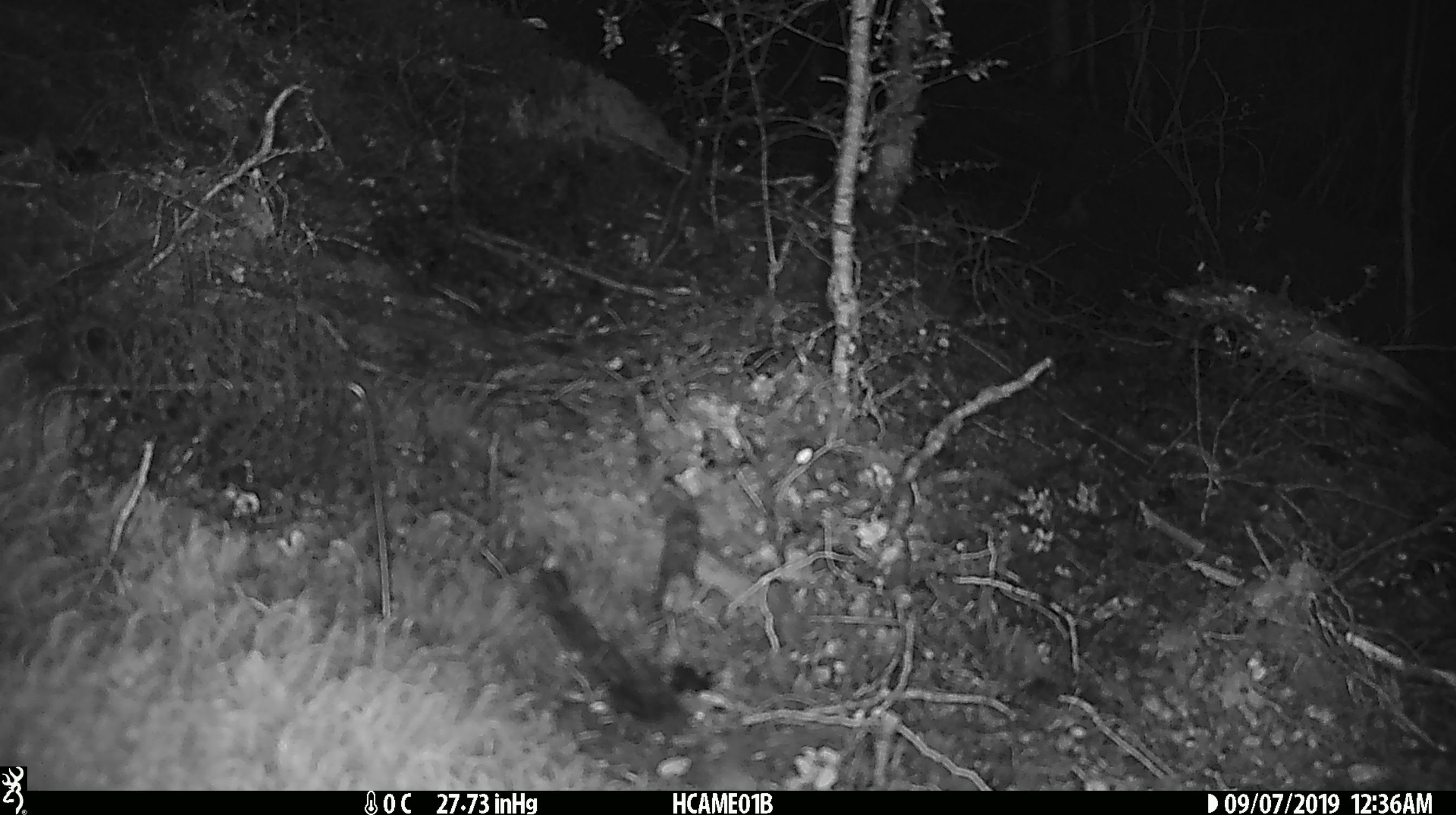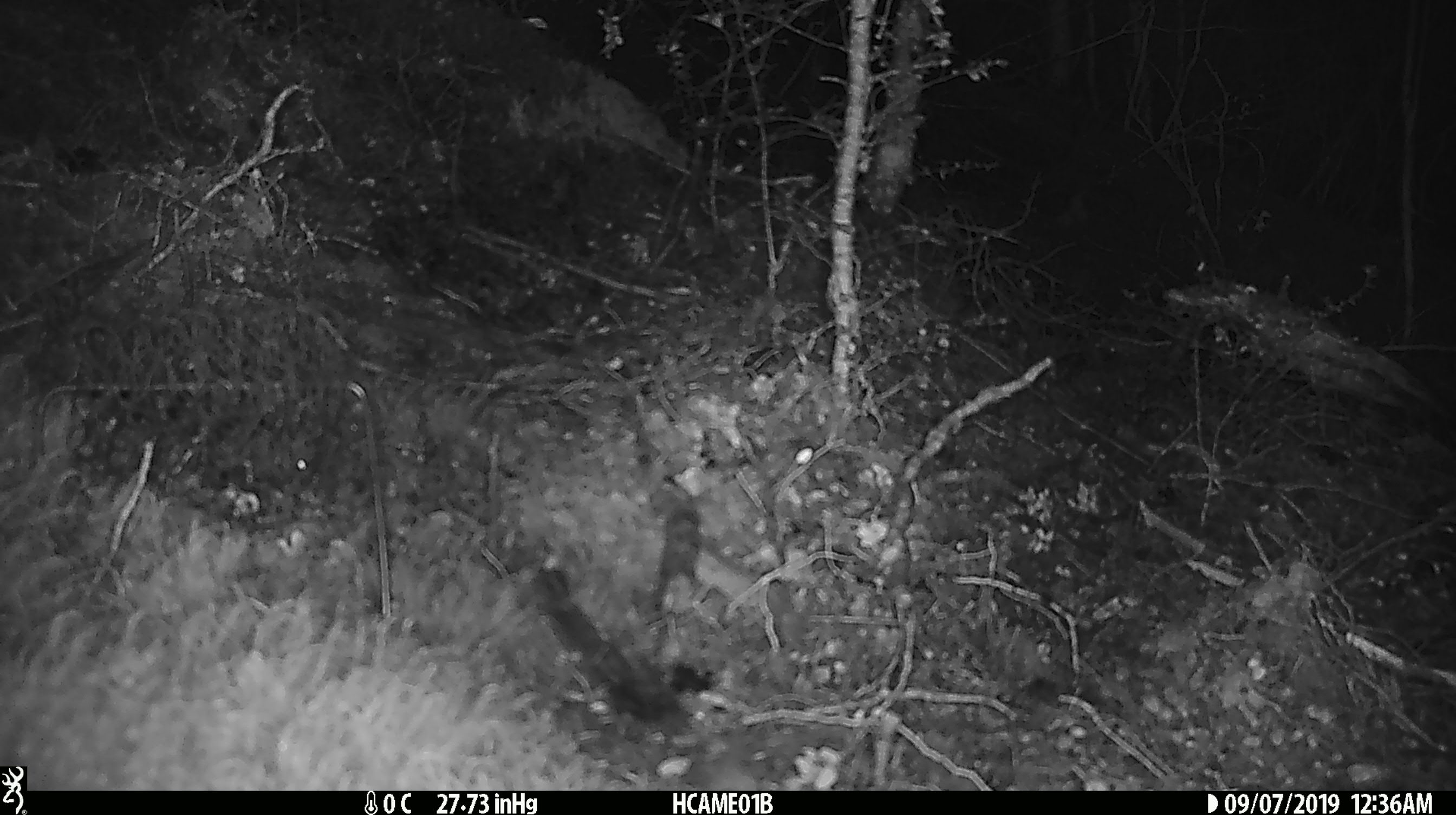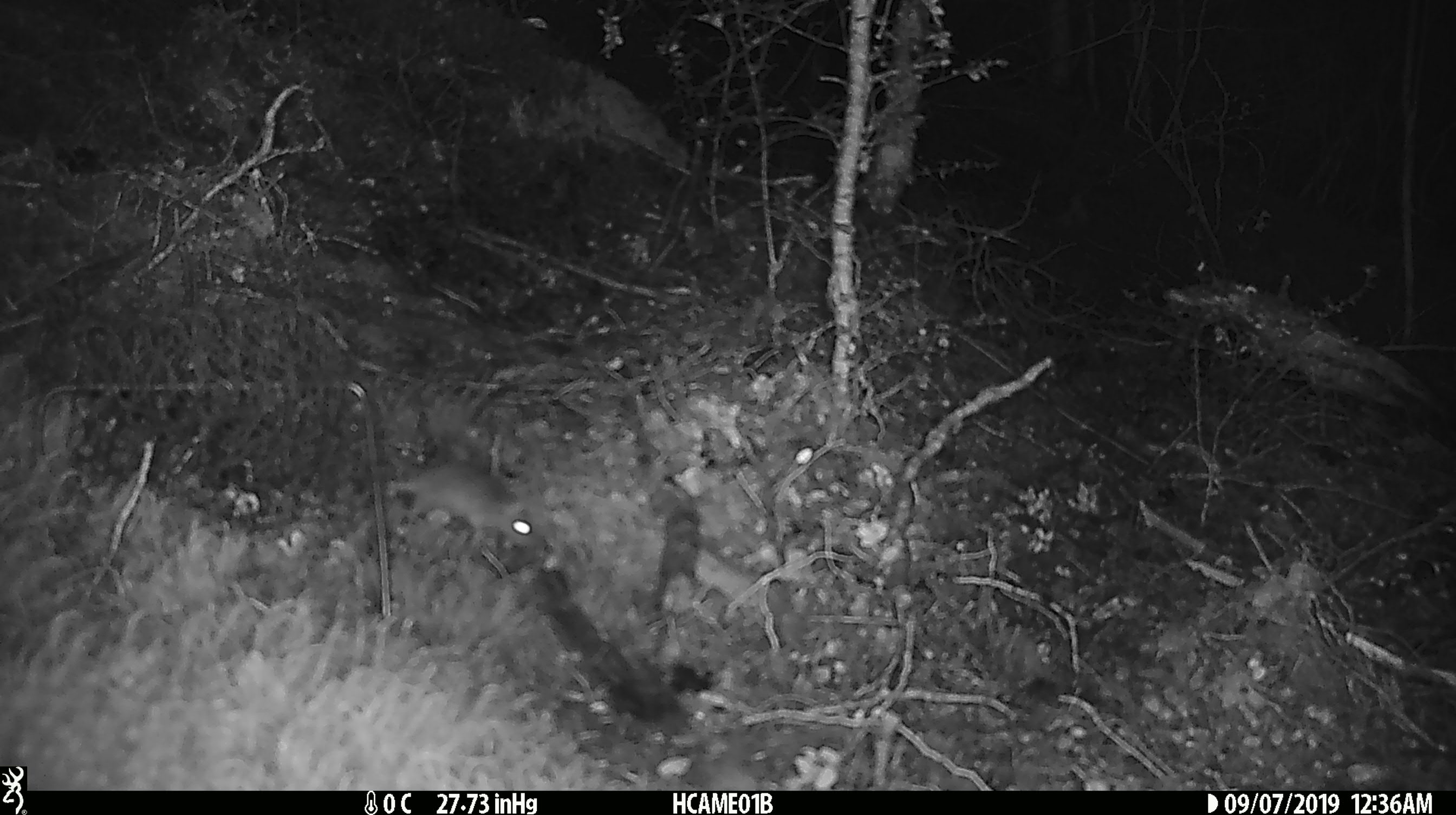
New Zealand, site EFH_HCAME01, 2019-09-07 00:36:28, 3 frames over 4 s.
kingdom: Animalia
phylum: Chordata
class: Mammalia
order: Rodentia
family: Muridae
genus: Mus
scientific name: Mus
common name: mouse